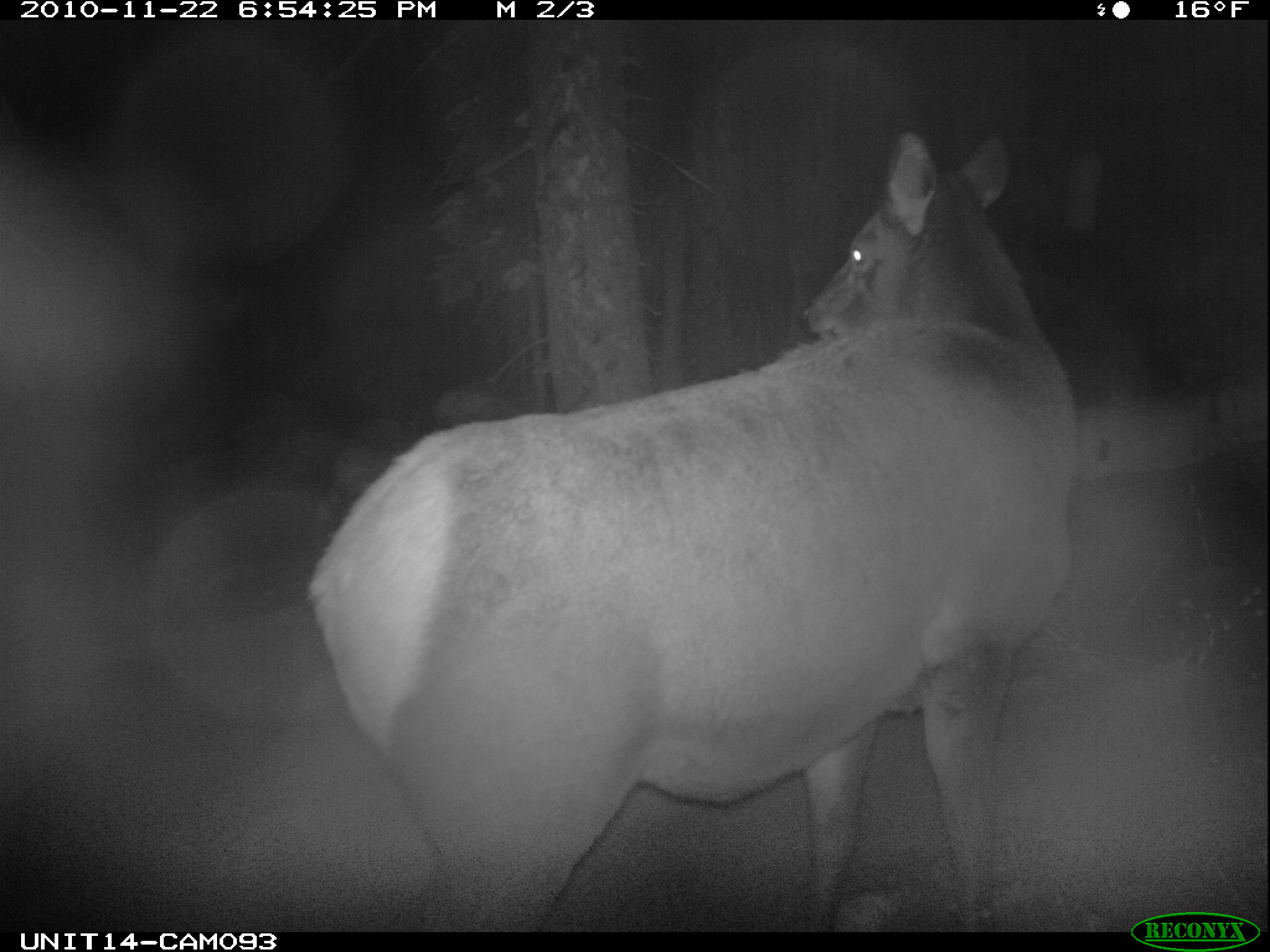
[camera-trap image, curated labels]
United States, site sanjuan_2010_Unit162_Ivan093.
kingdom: Animalia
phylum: Chordata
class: Mammalia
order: Artiodactyla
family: Cervidae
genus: Cervus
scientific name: Cervus elaphus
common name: red deer